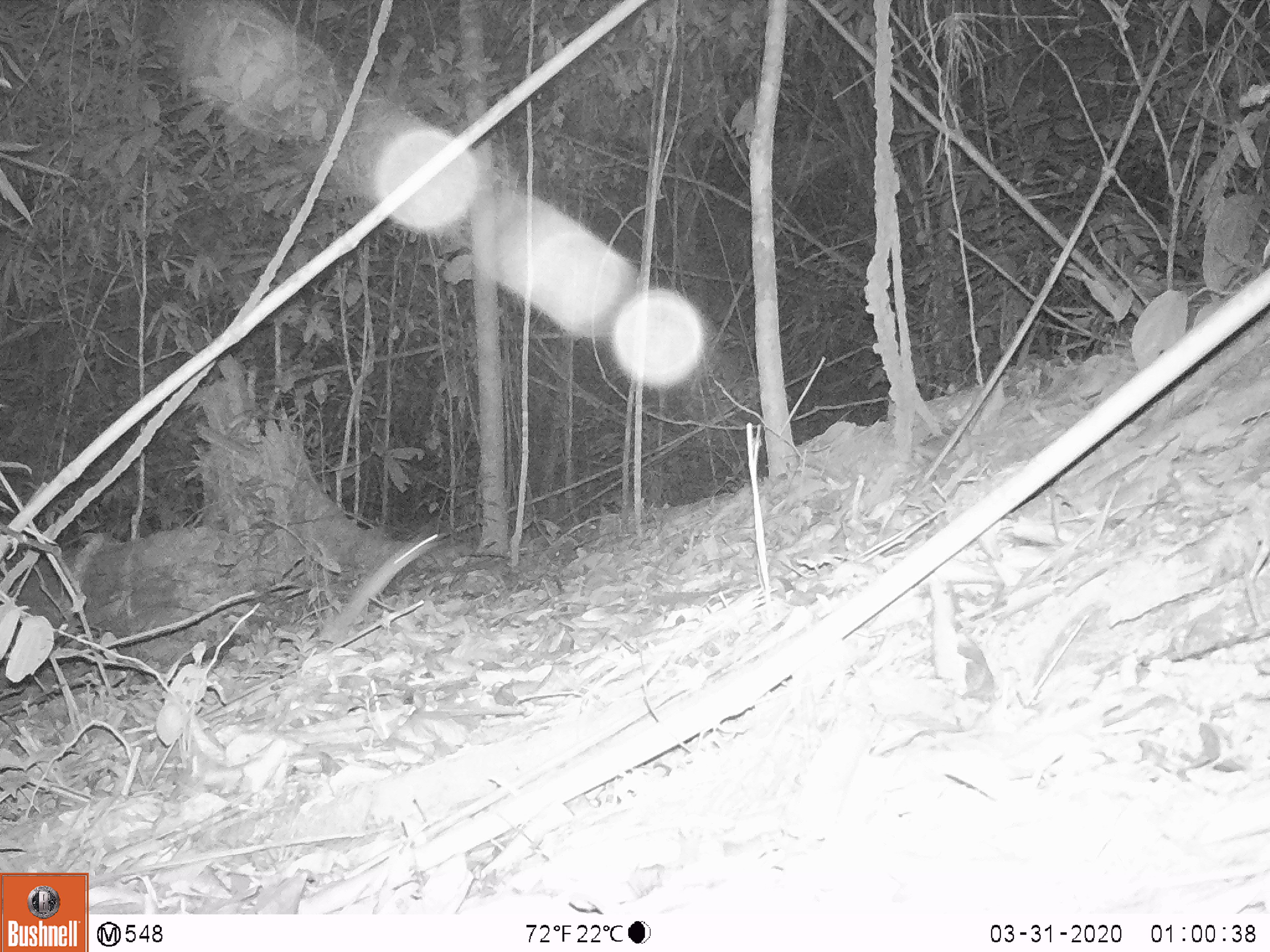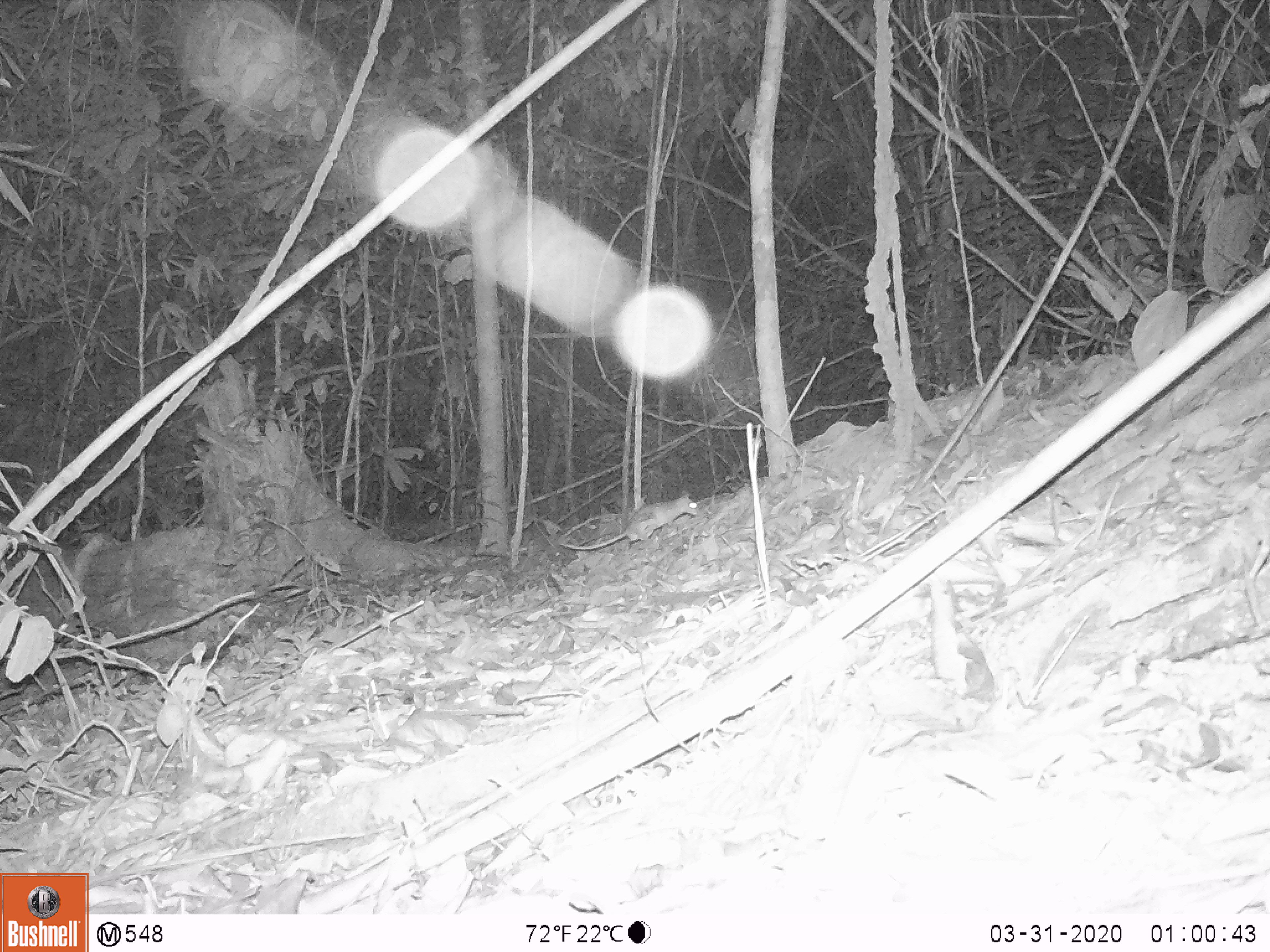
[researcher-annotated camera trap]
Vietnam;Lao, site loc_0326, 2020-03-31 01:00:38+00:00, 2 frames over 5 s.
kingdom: Animalia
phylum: Chordata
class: Mammalia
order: Rodentia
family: Muridae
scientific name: Muridae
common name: old-world mice and rats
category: unidentified murid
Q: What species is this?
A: Unidentified murid (old-world mice and rats) (Muridae).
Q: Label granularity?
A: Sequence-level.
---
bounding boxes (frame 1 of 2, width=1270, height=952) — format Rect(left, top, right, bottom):
unidentified murid: Rect(326, 532, 439, 638)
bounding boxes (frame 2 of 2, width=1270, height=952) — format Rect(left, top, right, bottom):
unidentified murid: Rect(557, 494, 700, 550)